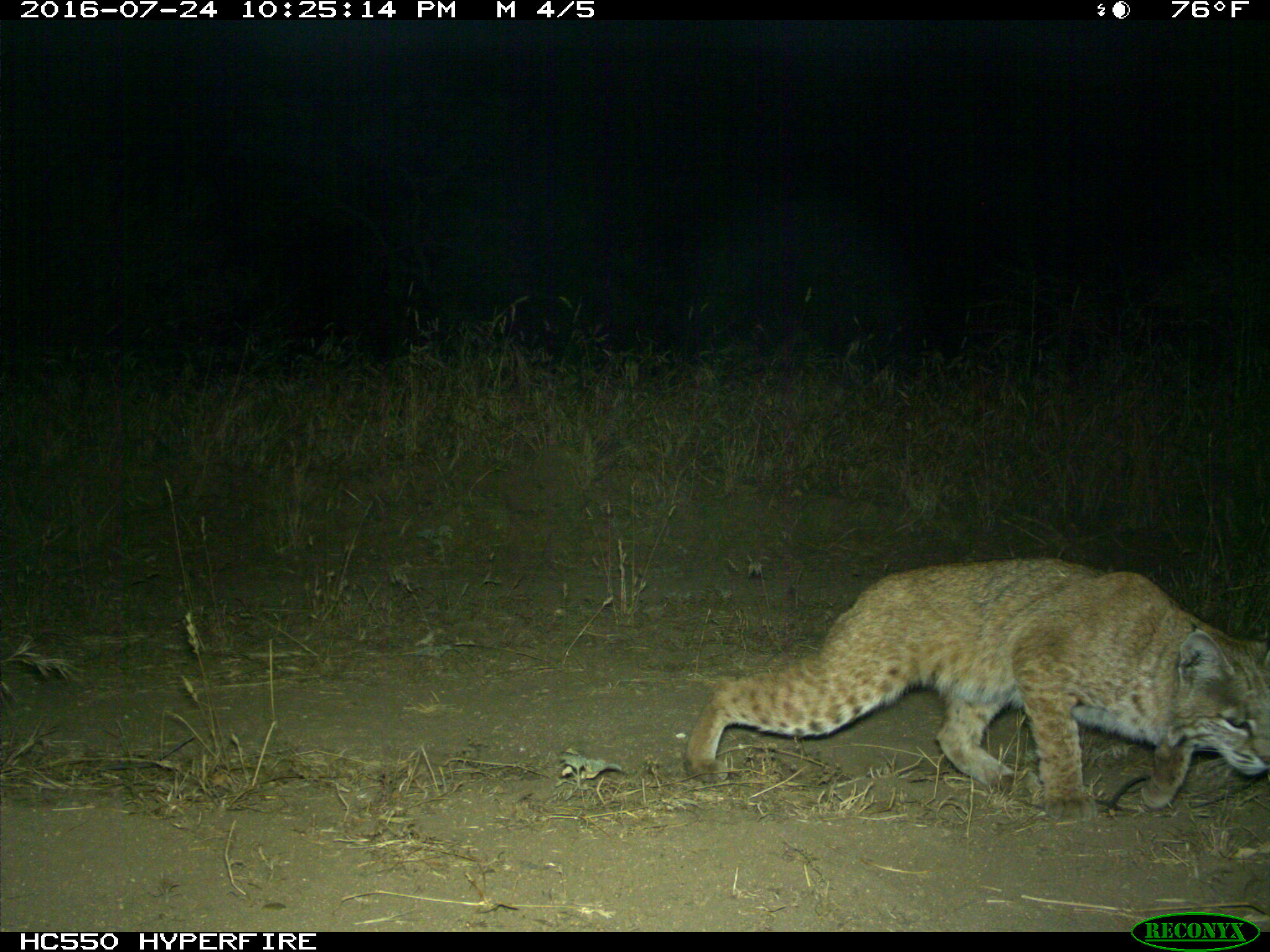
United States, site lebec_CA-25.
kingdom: Animalia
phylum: Chordata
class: Mammalia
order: Carnivora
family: Felidae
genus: Lynx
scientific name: Lynx rufus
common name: bobcat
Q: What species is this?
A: Lynx rufus (bobcat).